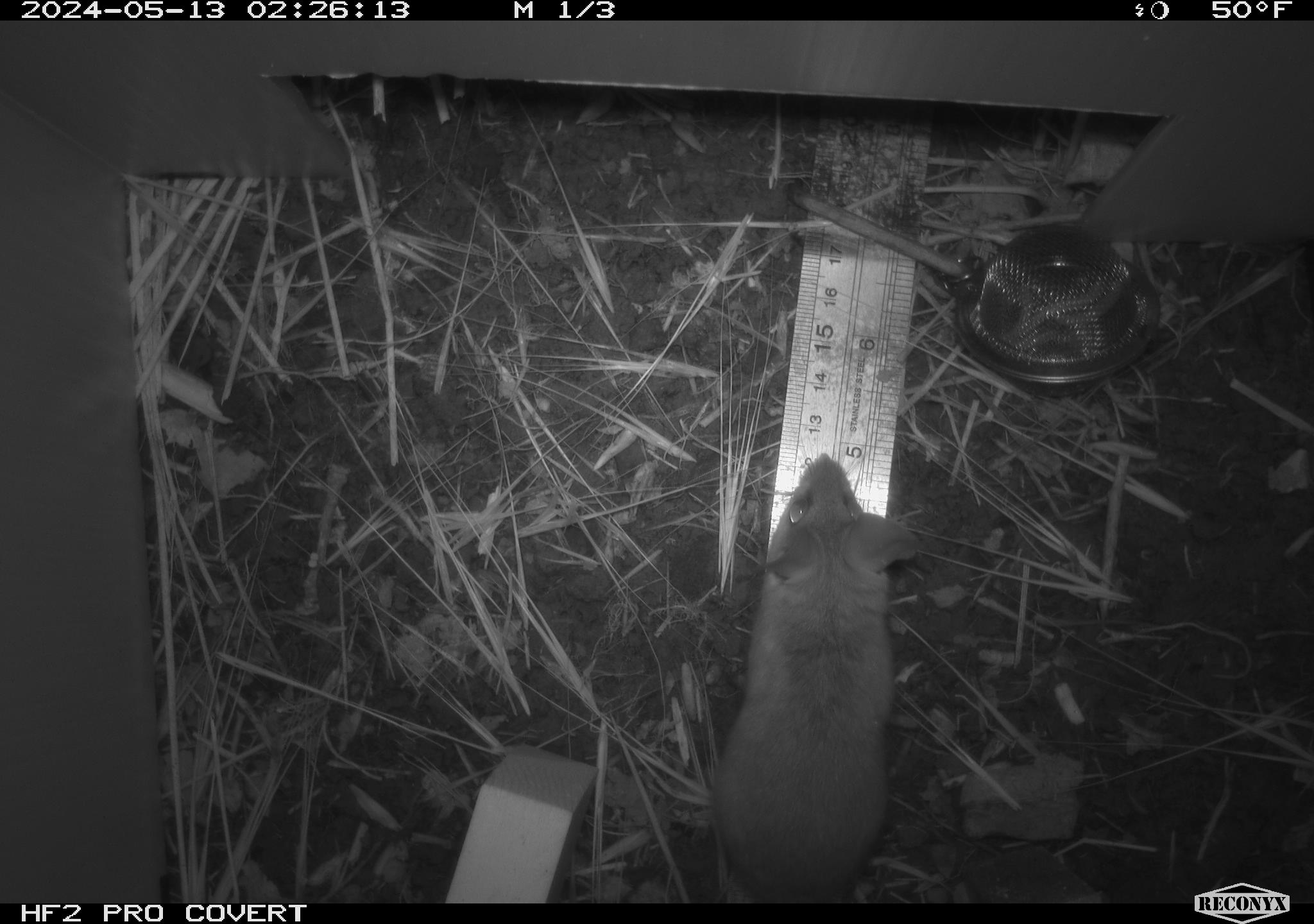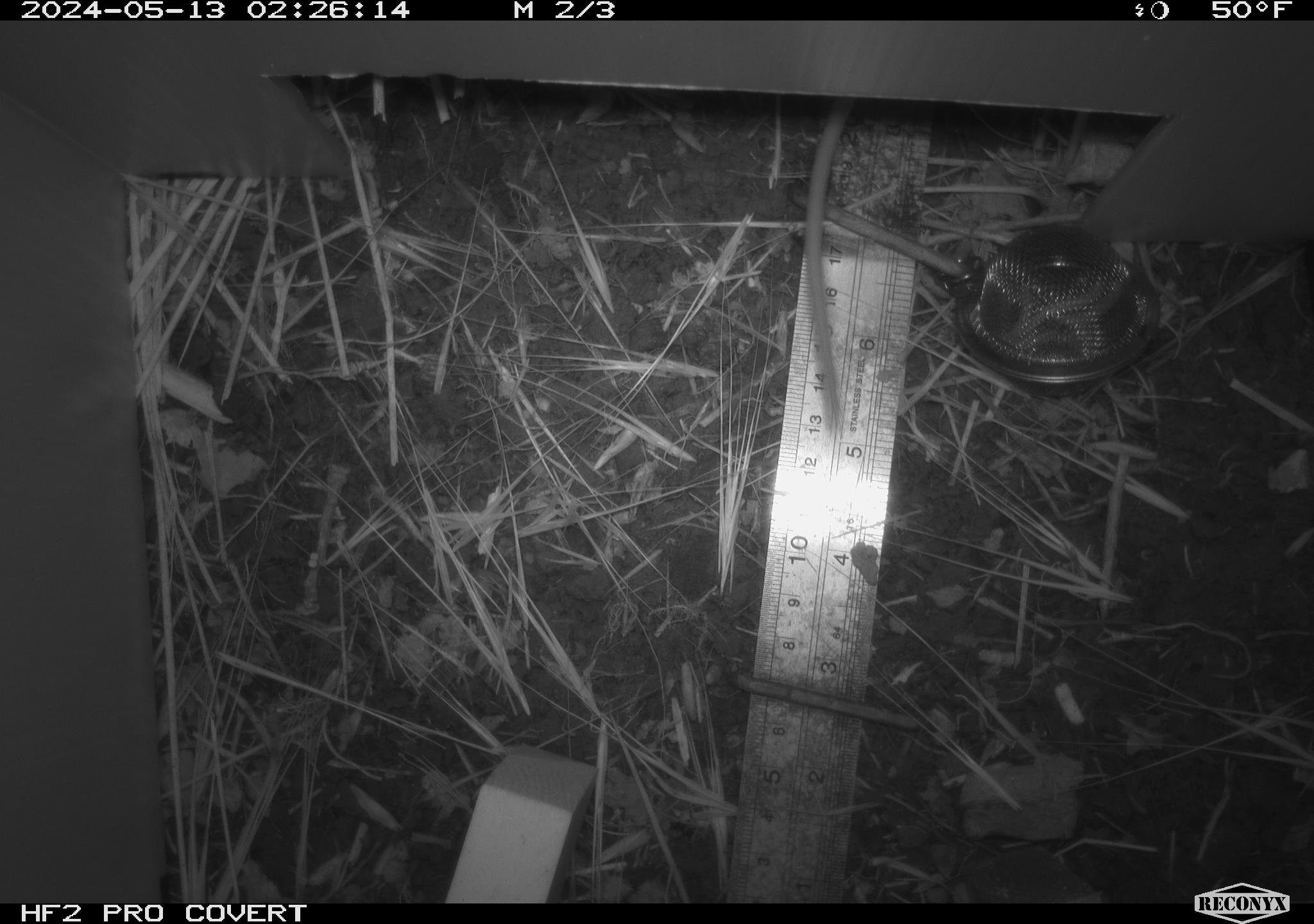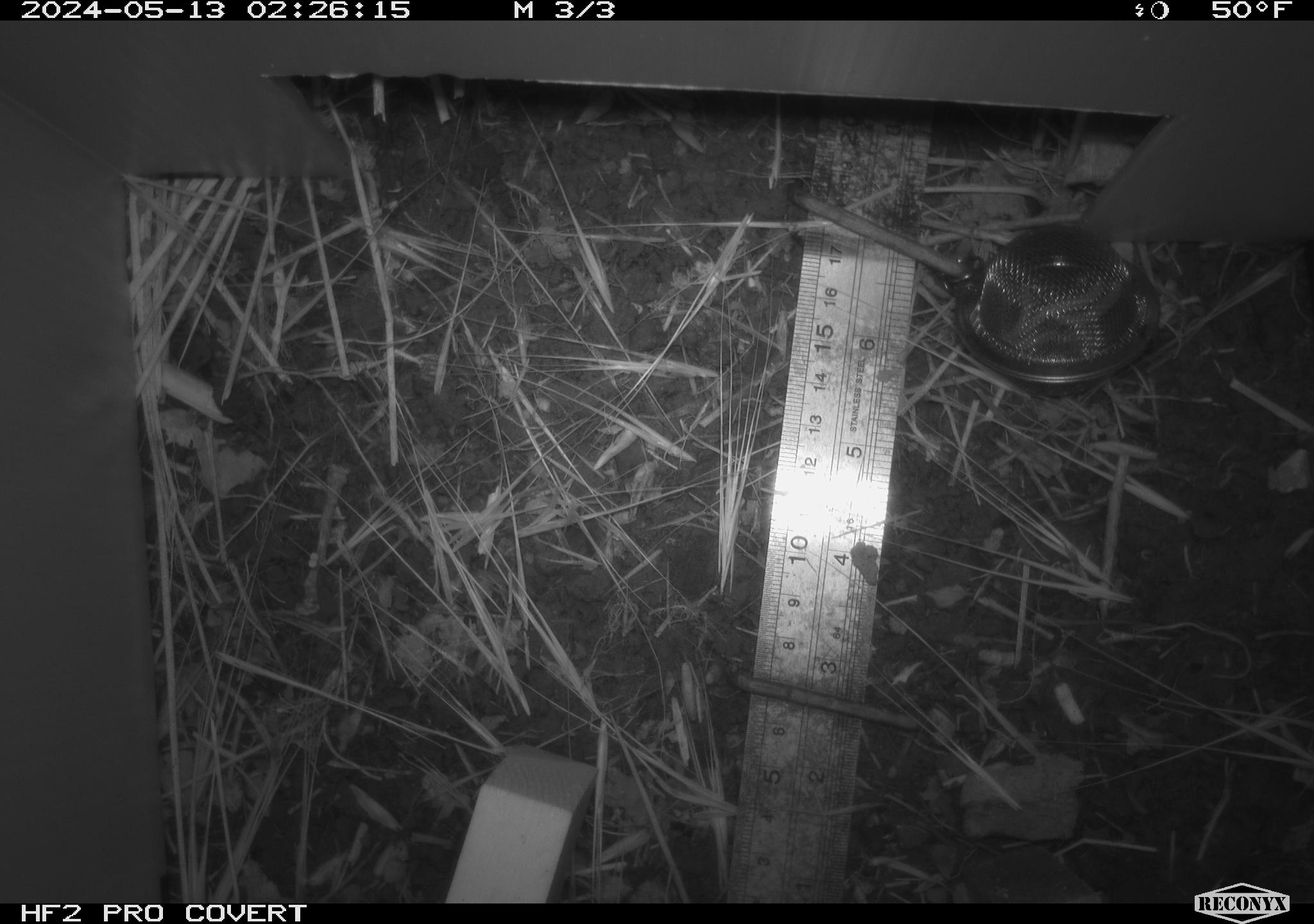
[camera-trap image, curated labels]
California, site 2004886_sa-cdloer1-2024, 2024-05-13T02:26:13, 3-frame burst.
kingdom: Animalia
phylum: Chordata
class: Mammalia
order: Rodentia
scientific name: Rodentia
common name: mouse species